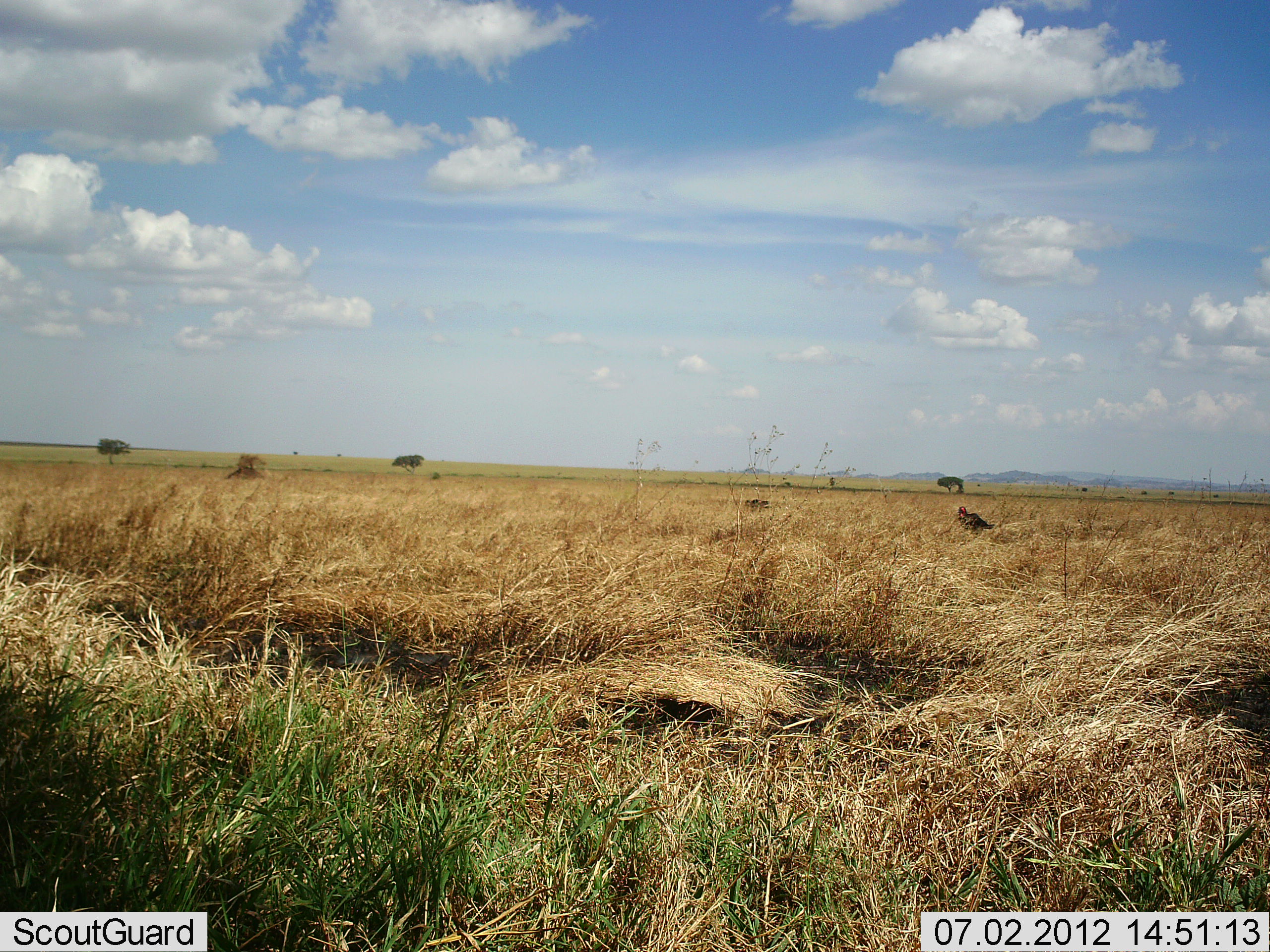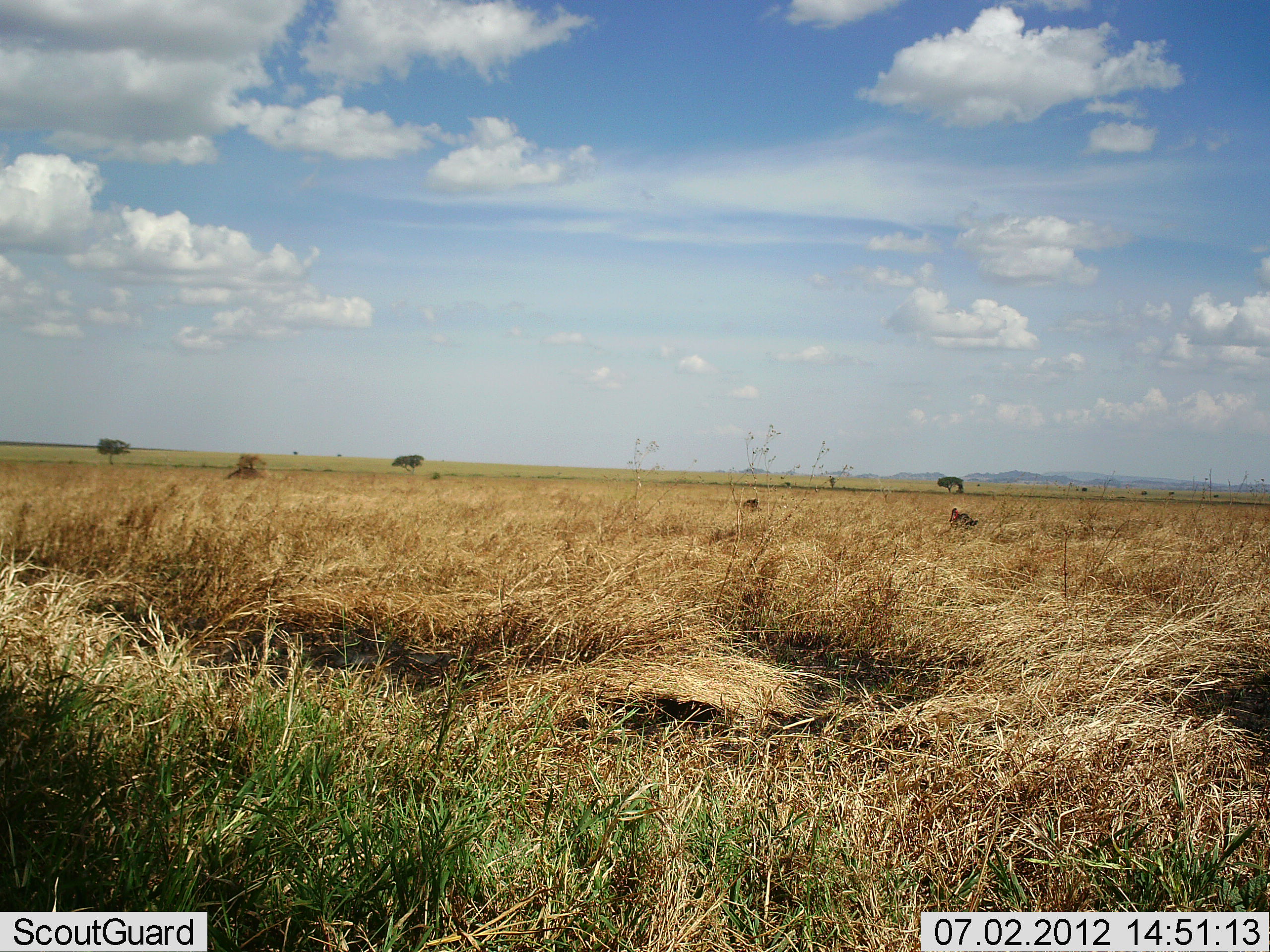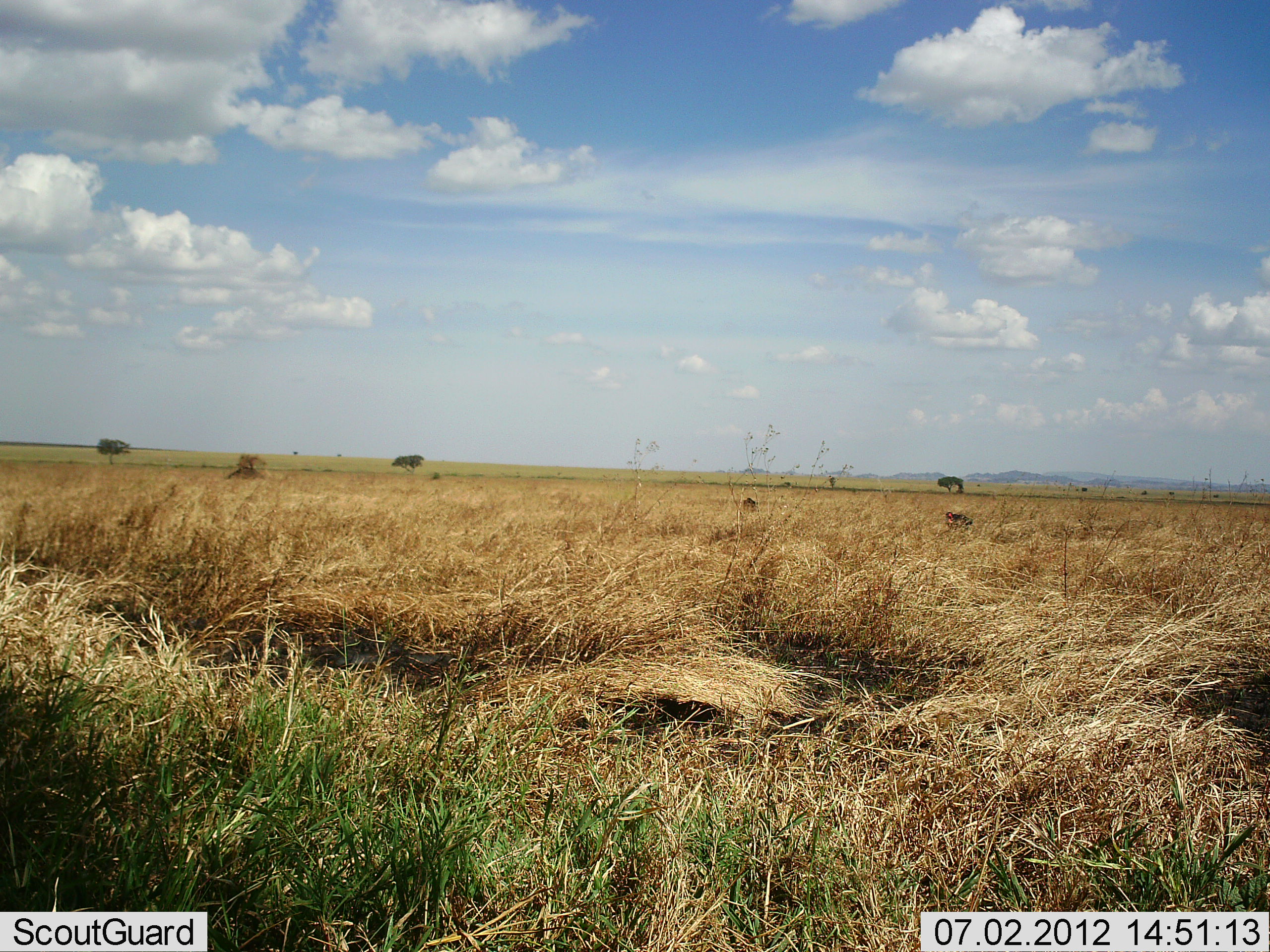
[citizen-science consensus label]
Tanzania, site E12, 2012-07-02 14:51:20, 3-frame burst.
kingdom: Animalia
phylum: Chordata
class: Aves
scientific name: Aves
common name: bird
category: otherbird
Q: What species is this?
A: Otherbird (bird) (Aves).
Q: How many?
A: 2.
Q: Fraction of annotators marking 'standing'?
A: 20%.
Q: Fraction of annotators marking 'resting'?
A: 10%.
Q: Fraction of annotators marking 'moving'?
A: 80%.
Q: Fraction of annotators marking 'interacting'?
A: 0%.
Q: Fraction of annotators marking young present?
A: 0%.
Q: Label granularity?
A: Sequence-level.